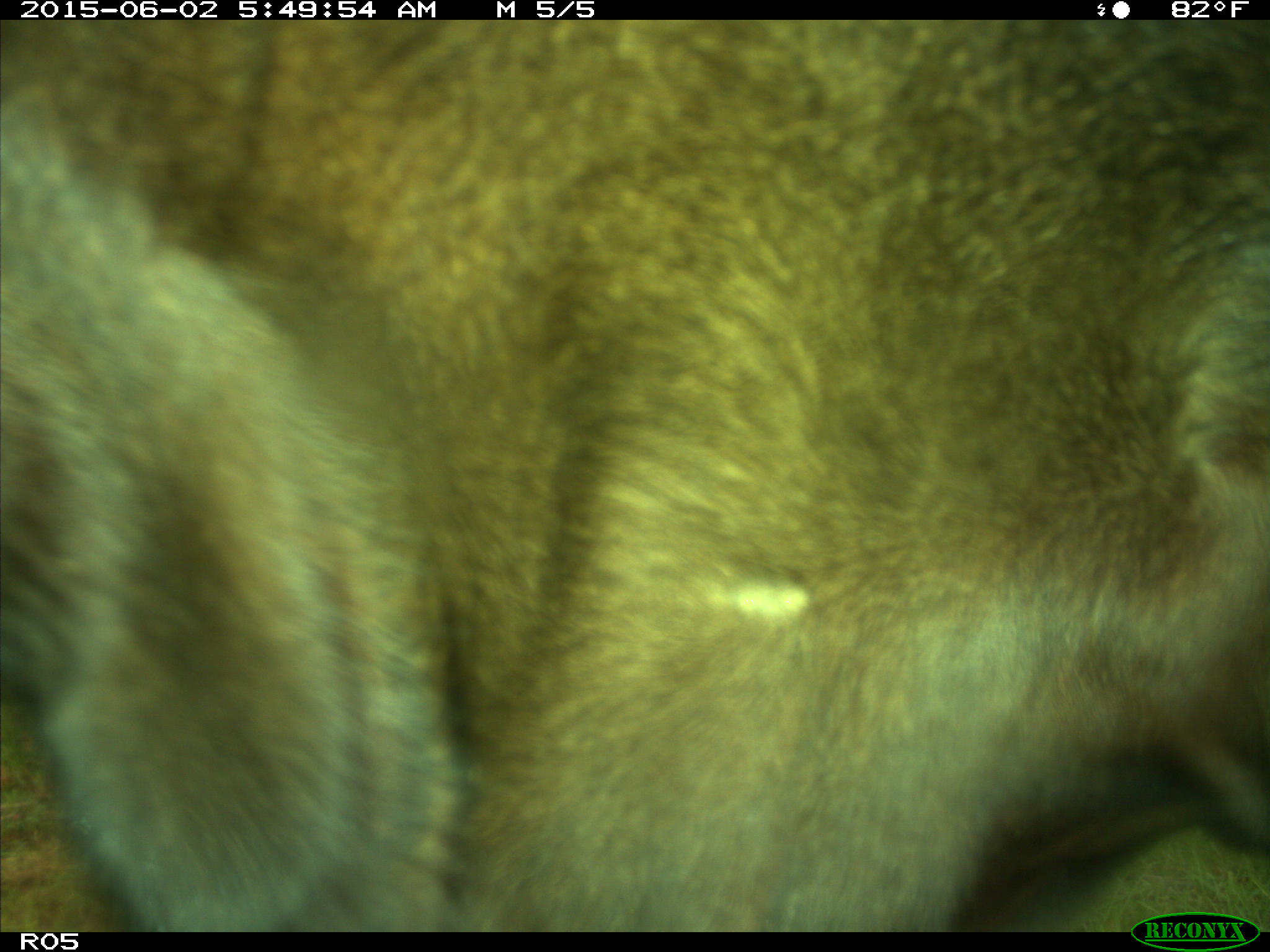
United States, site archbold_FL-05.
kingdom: Animalia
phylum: Chordata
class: Mammalia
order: Artiodactyla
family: Bovidae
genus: Bos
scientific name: Bos taurus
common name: domestic cow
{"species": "Bos taurus (domestic cow)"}